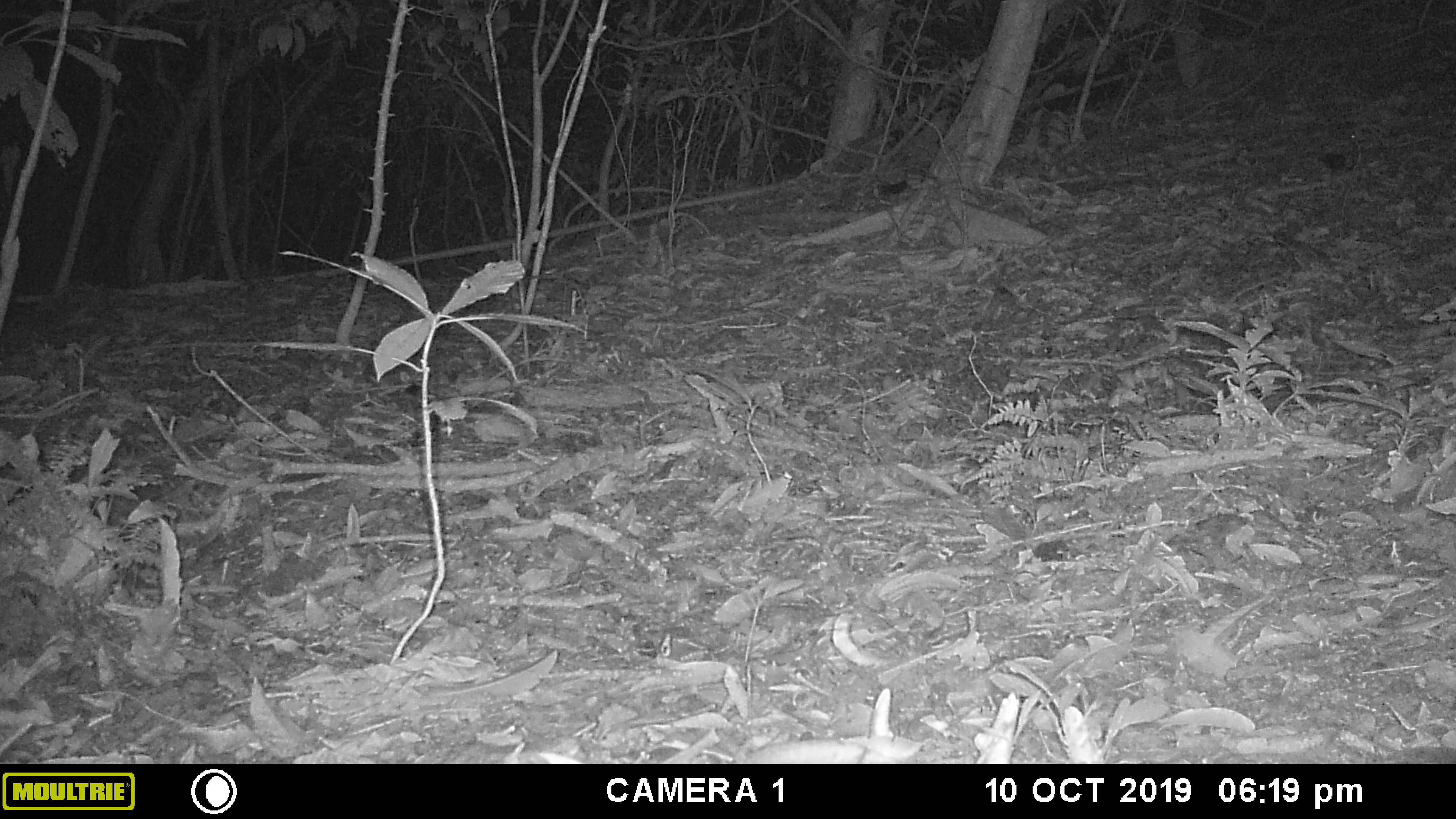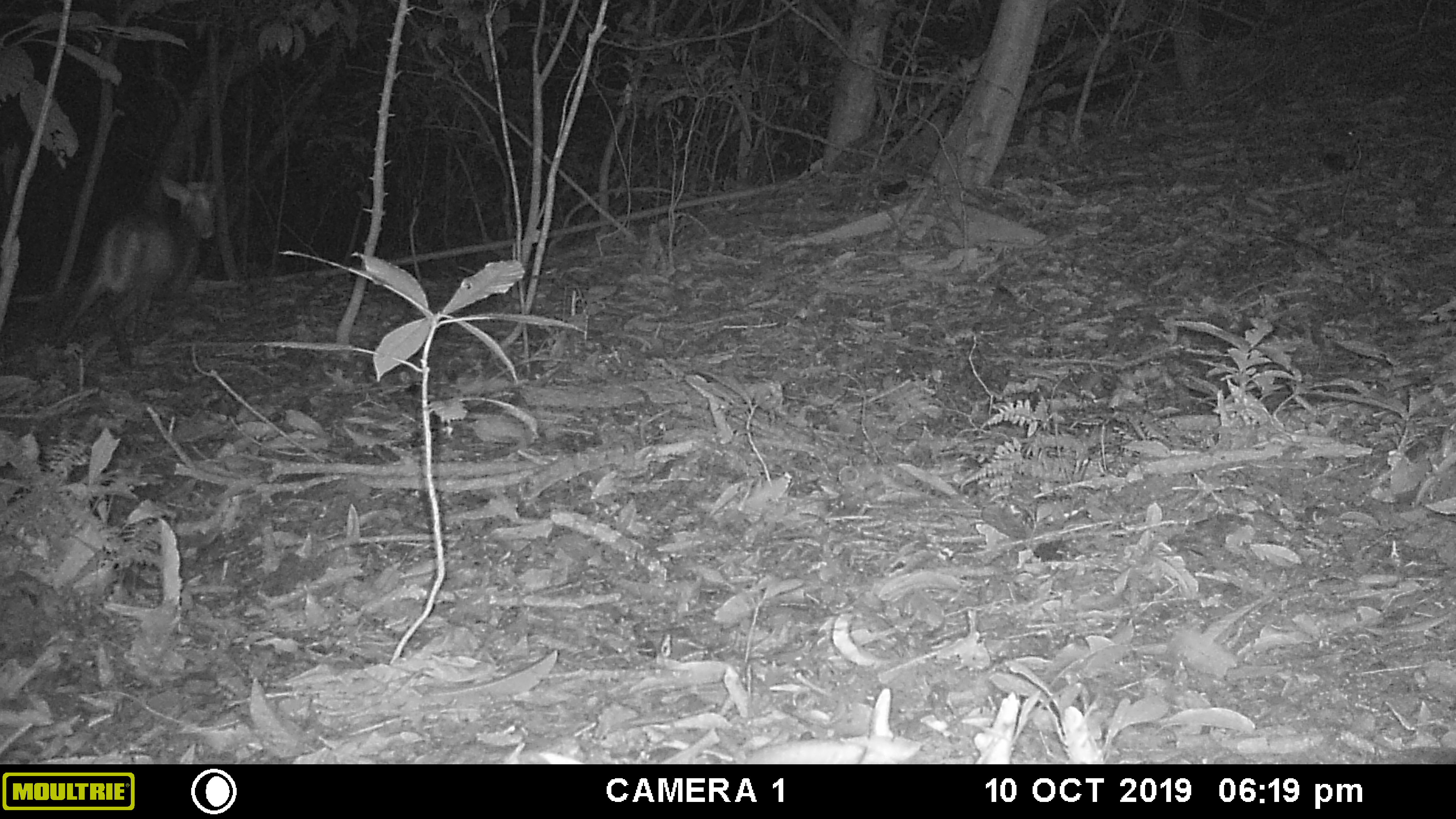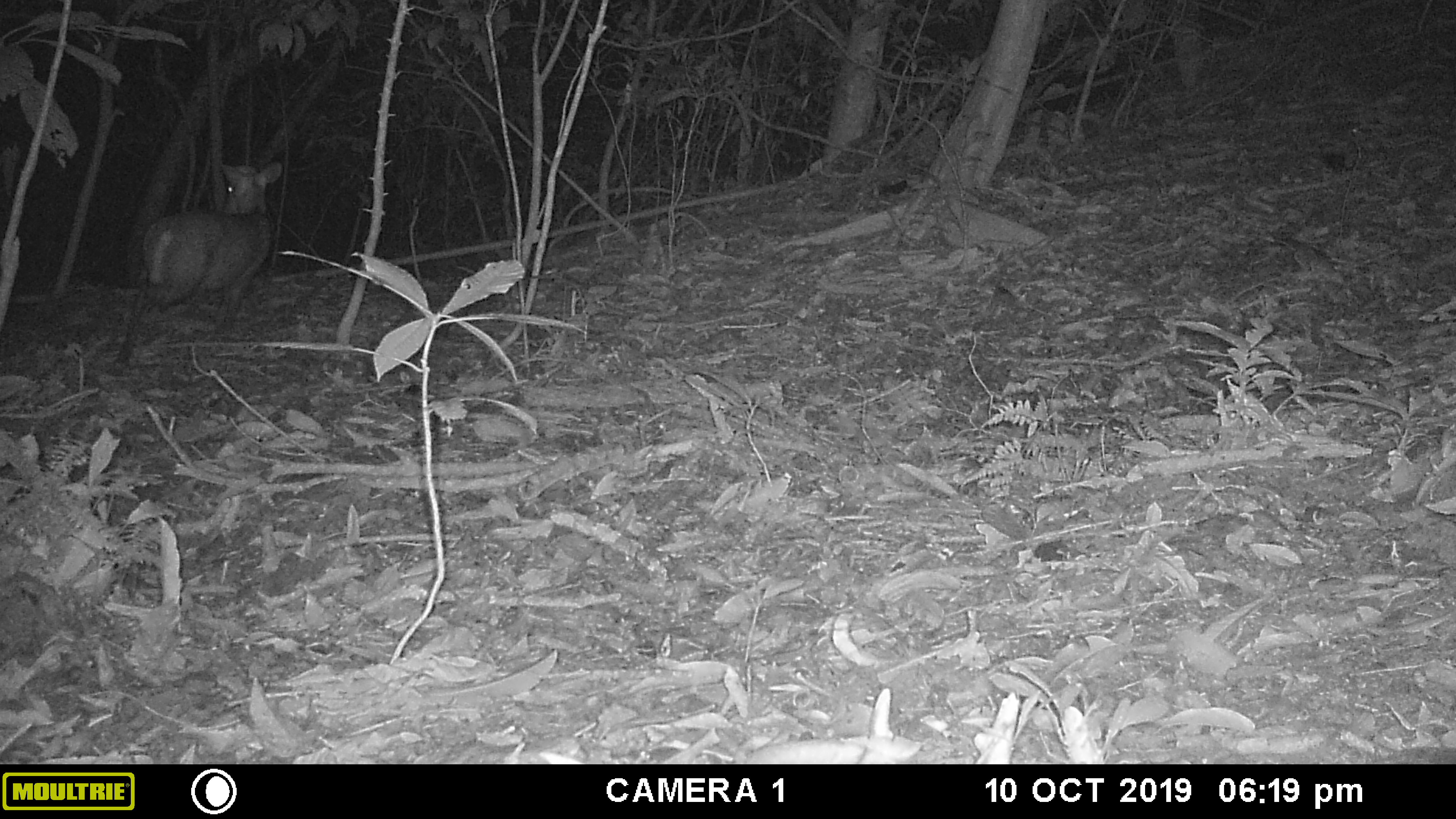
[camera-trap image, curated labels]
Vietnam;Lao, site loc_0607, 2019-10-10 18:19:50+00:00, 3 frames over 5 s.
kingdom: Animalia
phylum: Chordata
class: Mammalia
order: Artiodactyla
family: Cervidae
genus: Muntiacus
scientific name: Muntiacus rooseveltorum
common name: roosevelt's muntjac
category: roosevelts muntjac group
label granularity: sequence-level